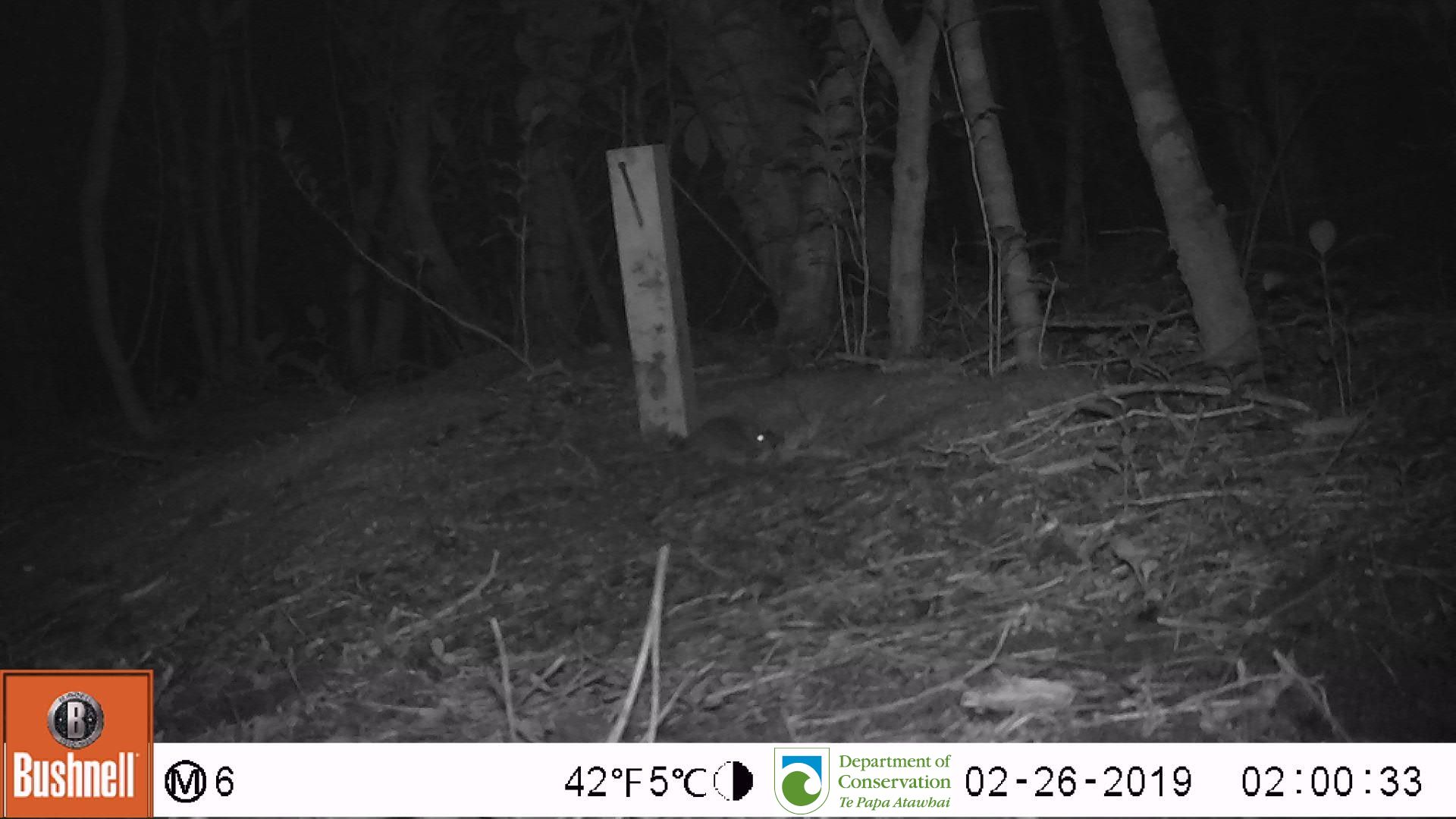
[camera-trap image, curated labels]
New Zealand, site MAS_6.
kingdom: Animalia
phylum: Chordata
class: Mammalia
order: Rodentia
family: Muridae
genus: Mus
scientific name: Mus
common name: mouse